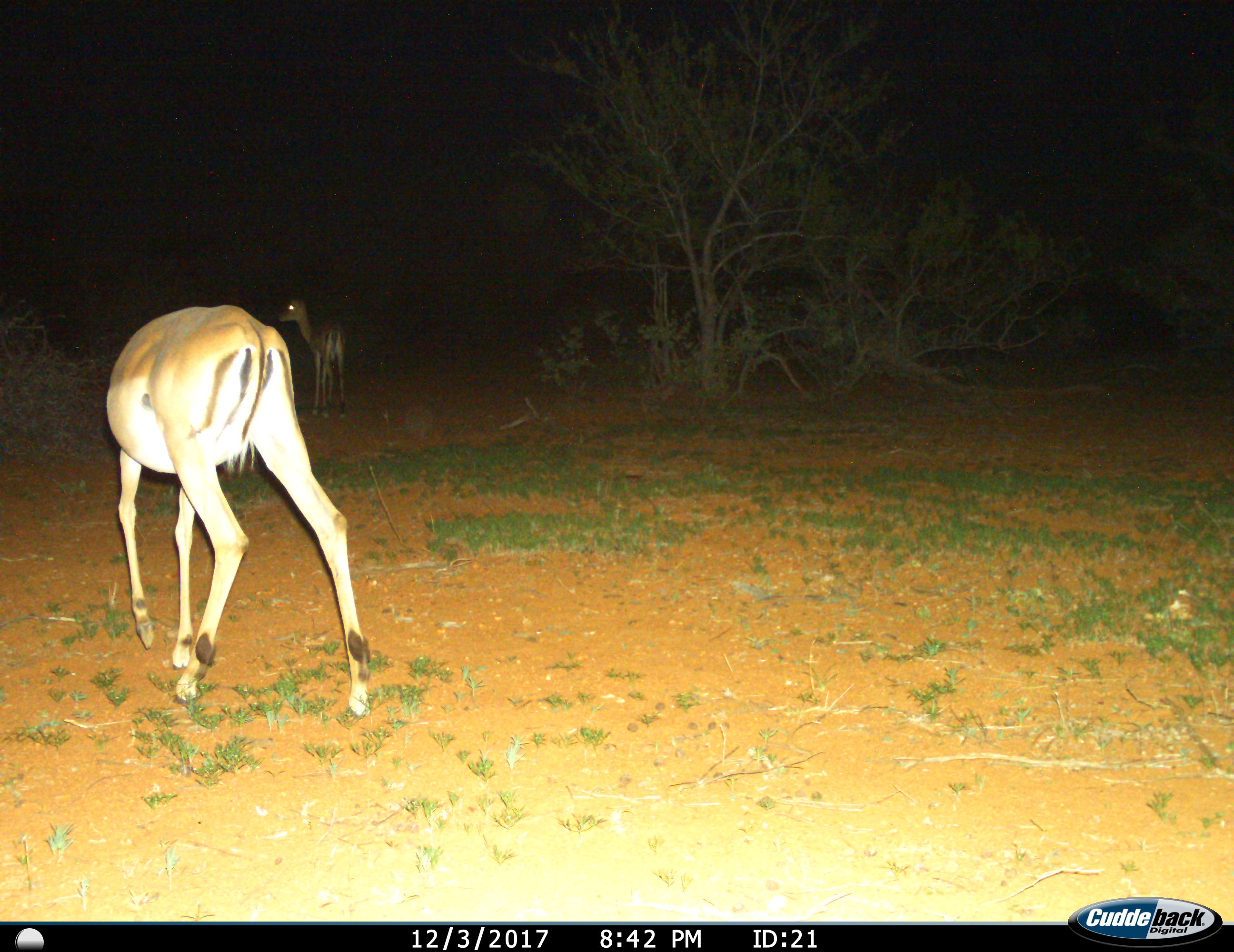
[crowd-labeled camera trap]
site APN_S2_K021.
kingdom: Animalia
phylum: Chordata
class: Mammalia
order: Artiodactyla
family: Bovidae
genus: Aepyceros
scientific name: Aepyceros melampus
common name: impala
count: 2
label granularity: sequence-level